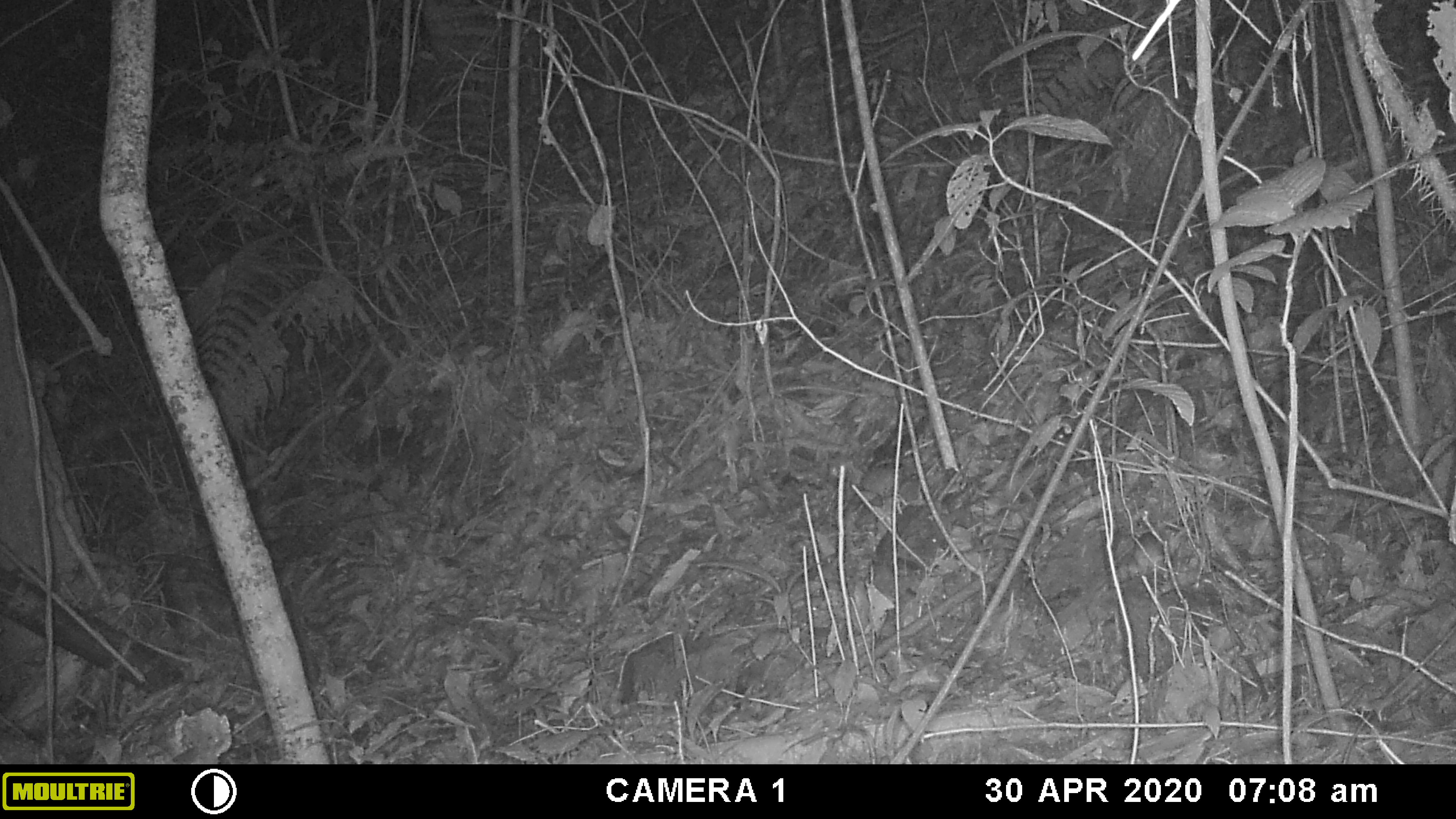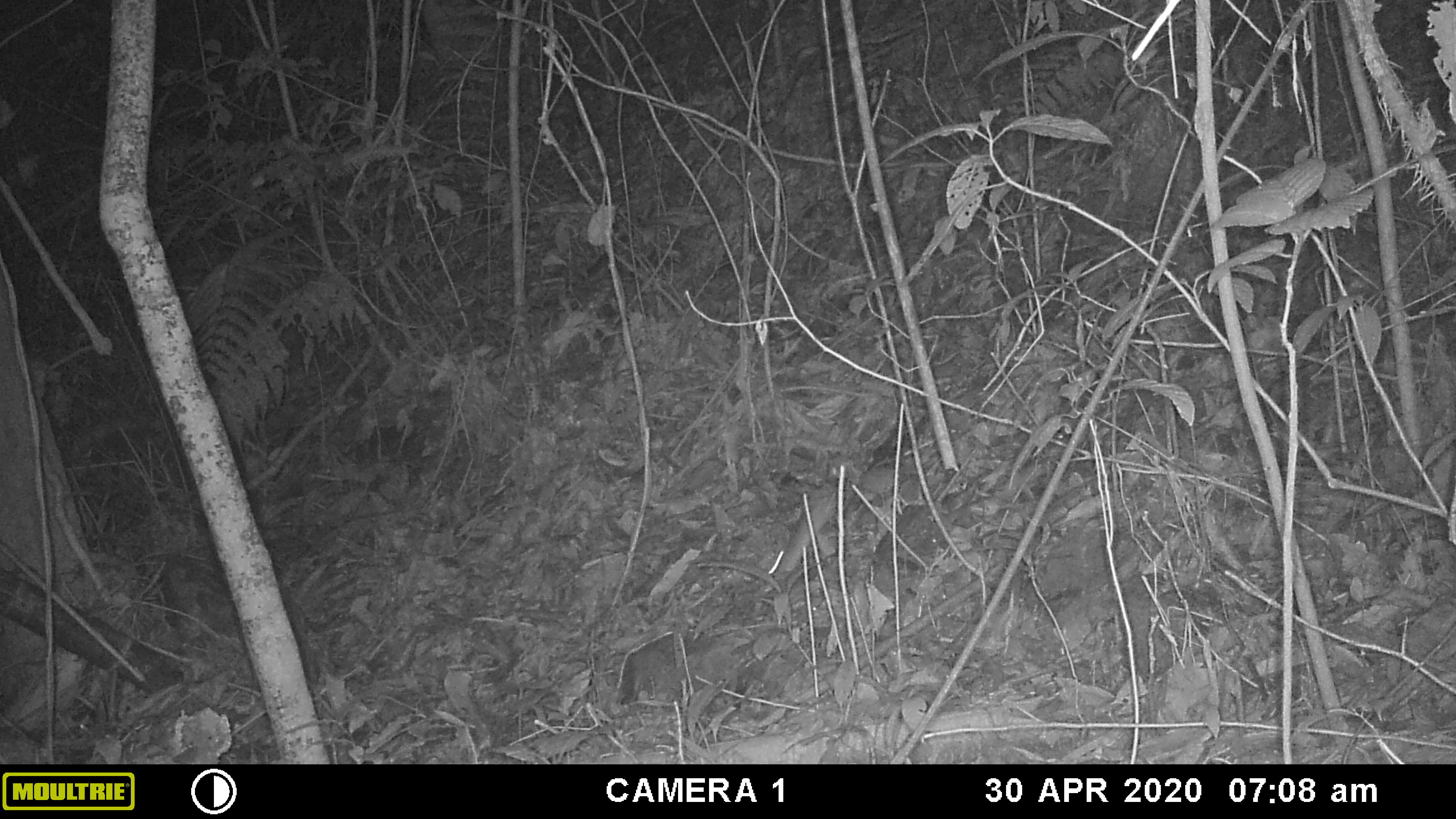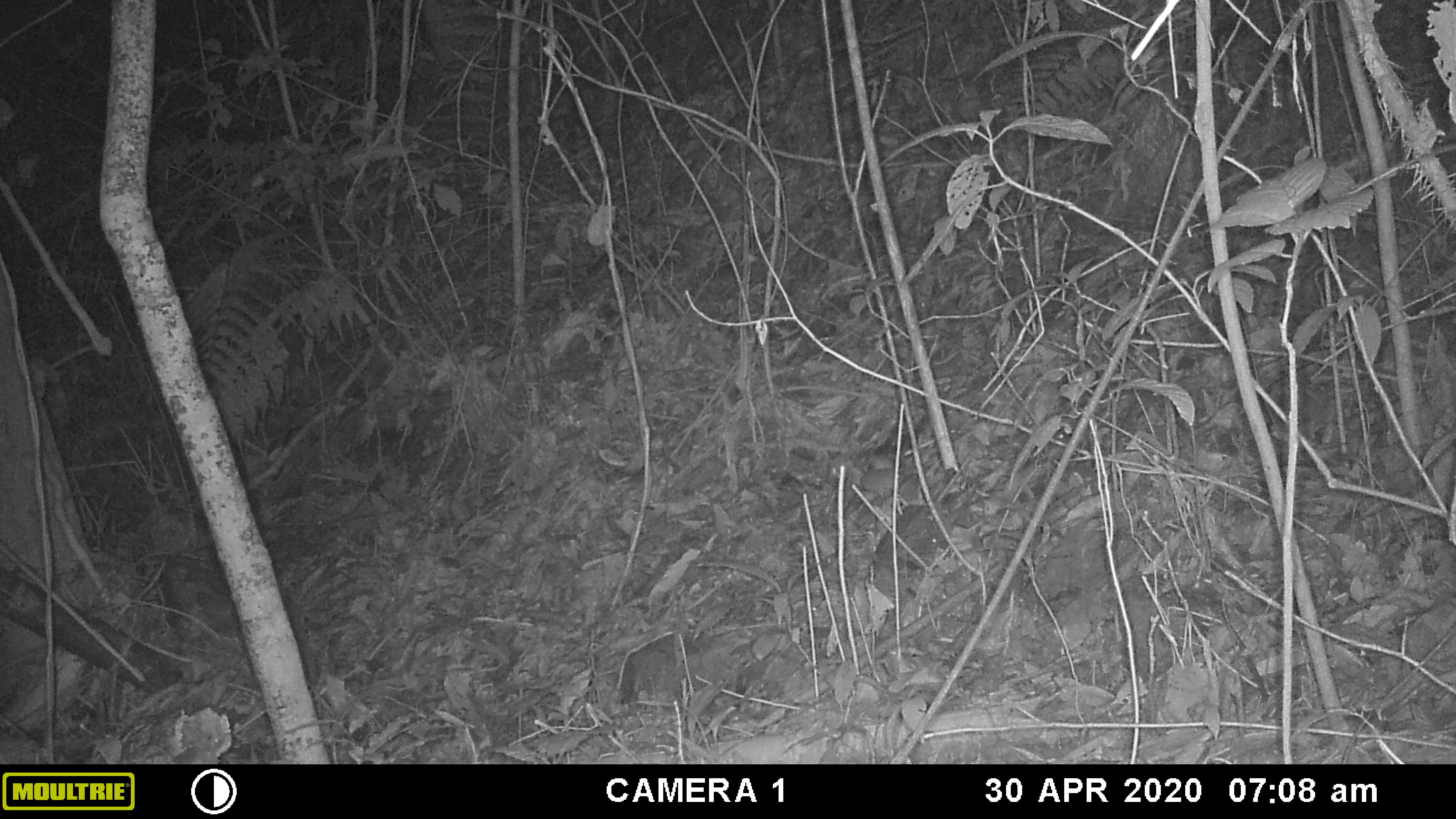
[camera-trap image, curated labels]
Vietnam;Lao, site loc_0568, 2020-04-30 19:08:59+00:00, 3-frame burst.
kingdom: Animalia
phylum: Chordata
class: Mammalia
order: Rodentia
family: Muridae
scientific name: Muridae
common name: old-world mice and rats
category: unidentified murid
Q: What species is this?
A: Unidentified murid (old-world mice and rats) (Muridae).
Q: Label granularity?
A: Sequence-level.